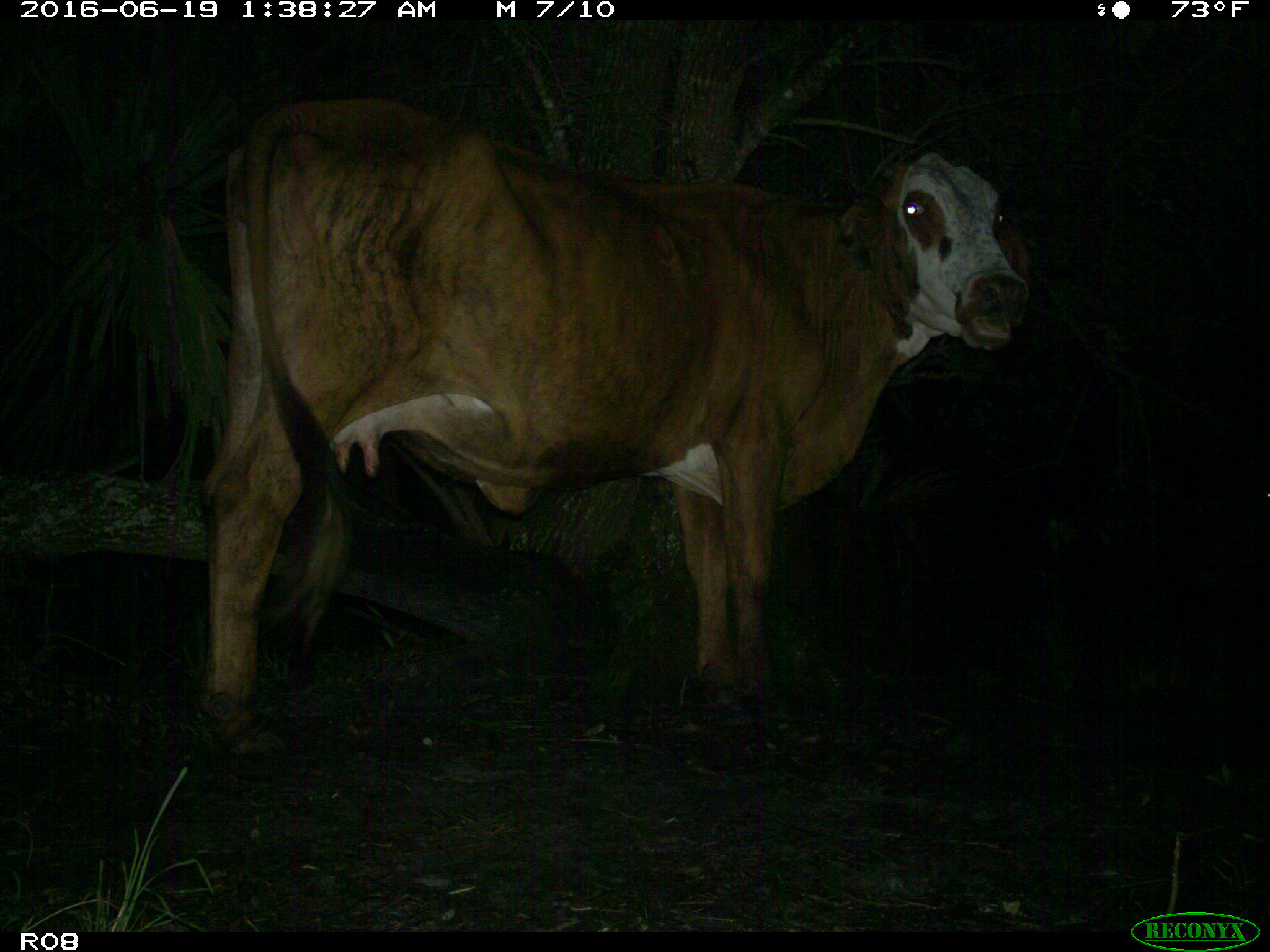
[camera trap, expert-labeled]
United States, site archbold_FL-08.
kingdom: Animalia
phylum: Chordata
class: Mammalia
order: Artiodactyla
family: Bovidae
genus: Bos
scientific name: Bos taurus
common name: domestic cow